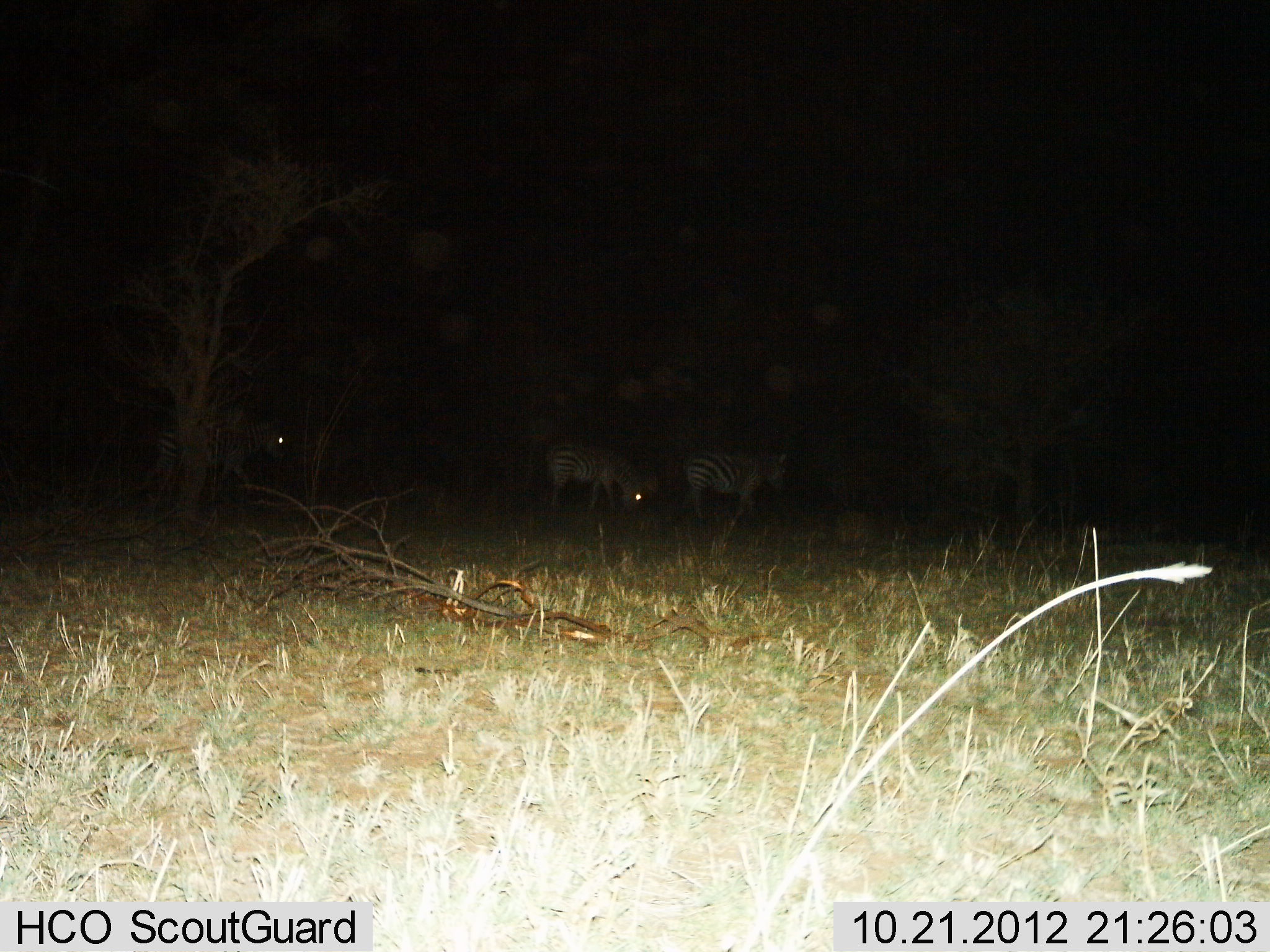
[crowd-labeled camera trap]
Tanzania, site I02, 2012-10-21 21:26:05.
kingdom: Animalia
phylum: Chordata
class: Mammalia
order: Perissodactyla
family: Equidae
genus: Equus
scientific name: Equus quagga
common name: plains zebra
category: zebra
Zebra (plains zebra) (Equus quagga), count 3. Behavior (volunteer vote fractions): standing 70%, resting 0%, moving 20%, interacting 0%. Young present (vote fraction): 0%. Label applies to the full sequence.